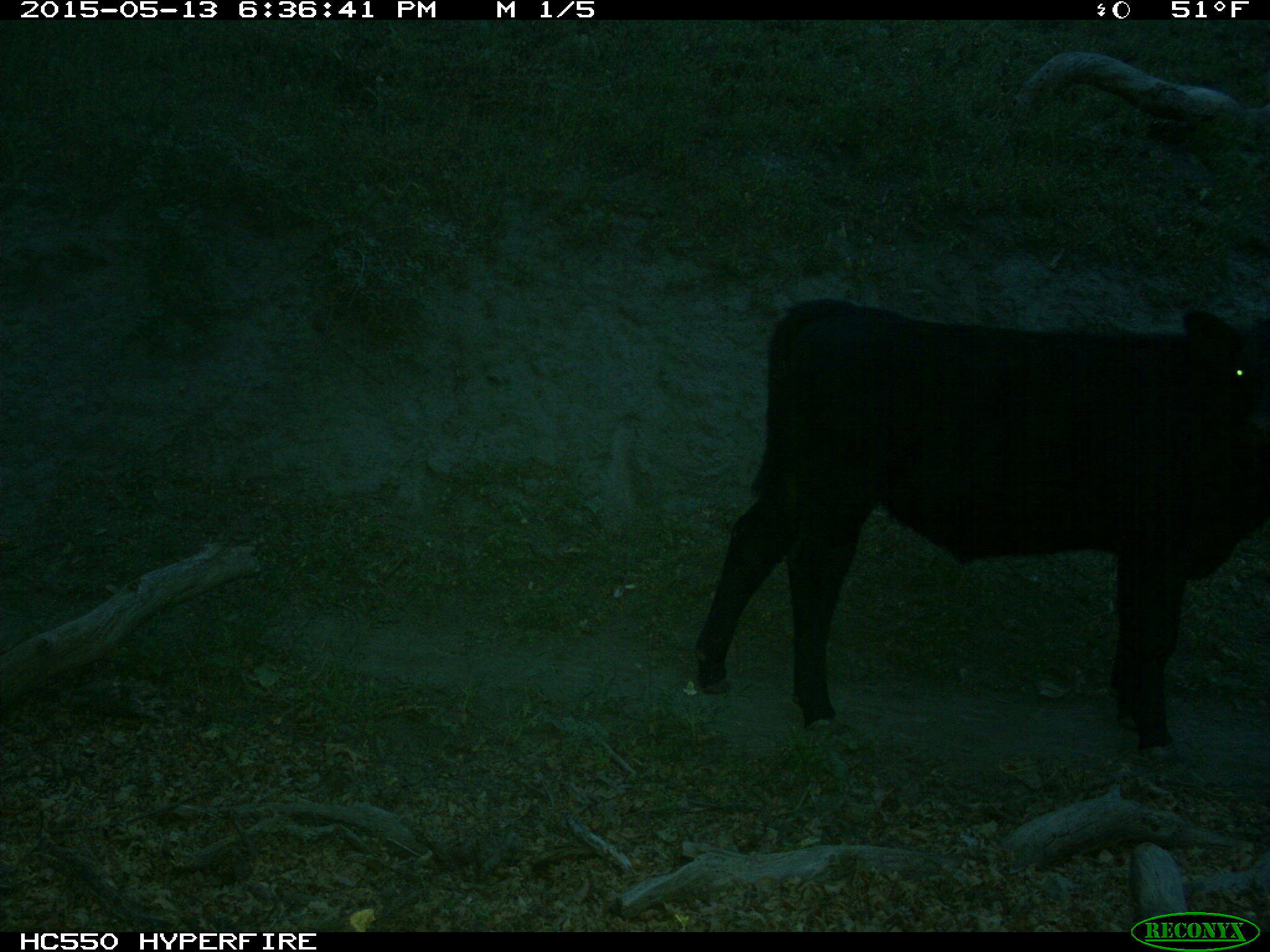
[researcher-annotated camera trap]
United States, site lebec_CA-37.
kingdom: Animalia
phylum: Chordata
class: Mammalia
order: Artiodactyla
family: Bovidae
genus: Bos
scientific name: Bos taurus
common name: domestic cow